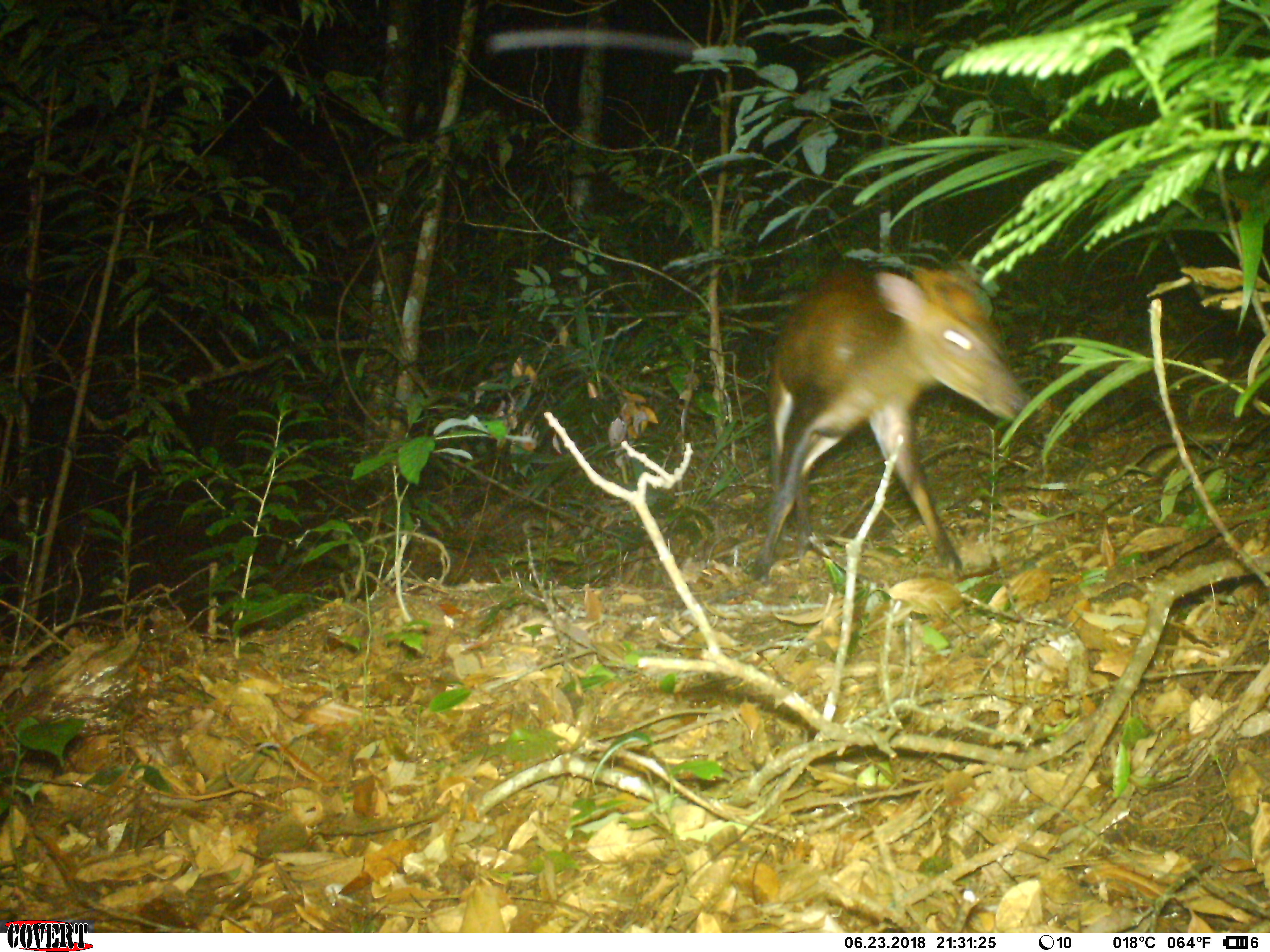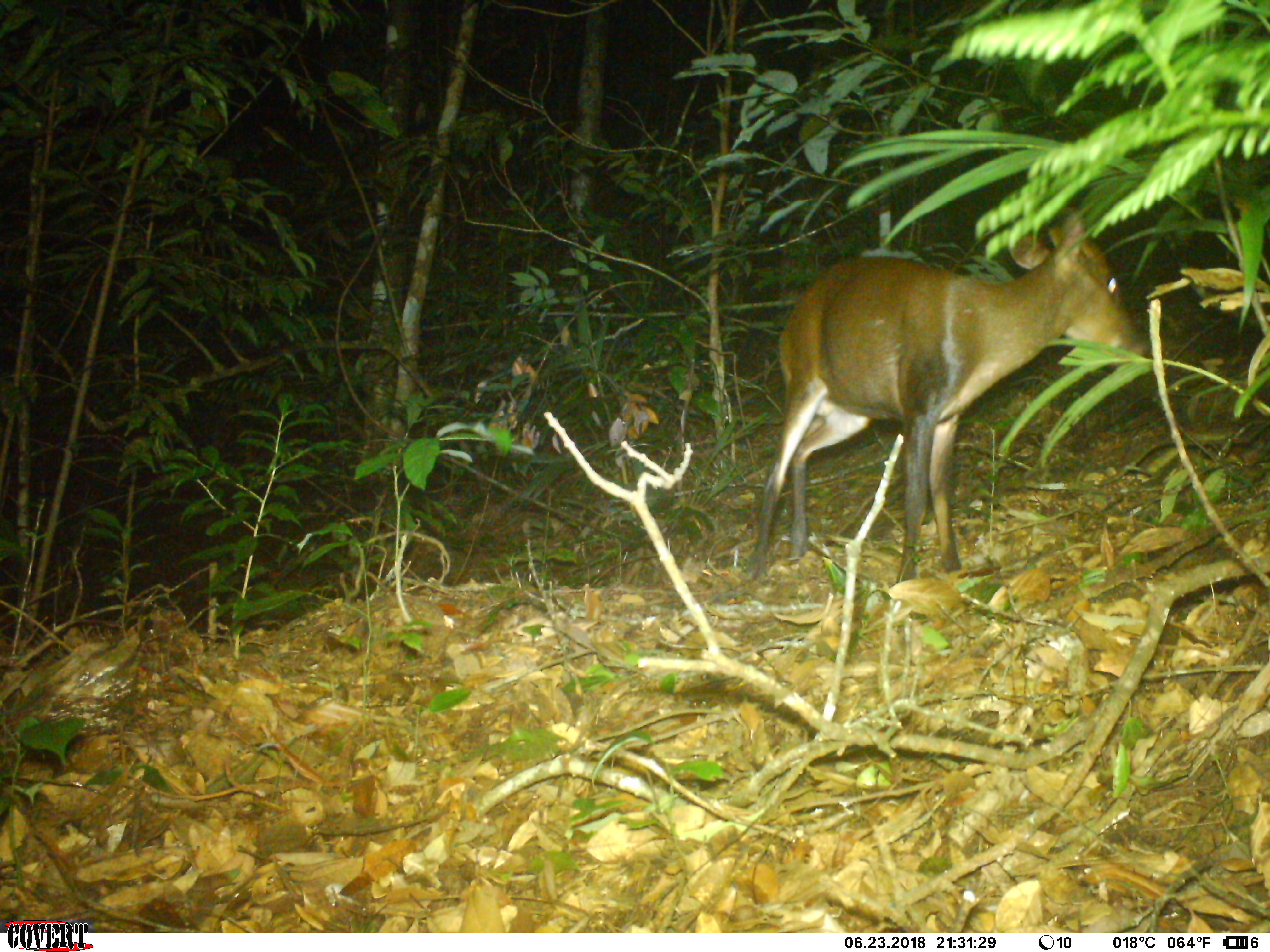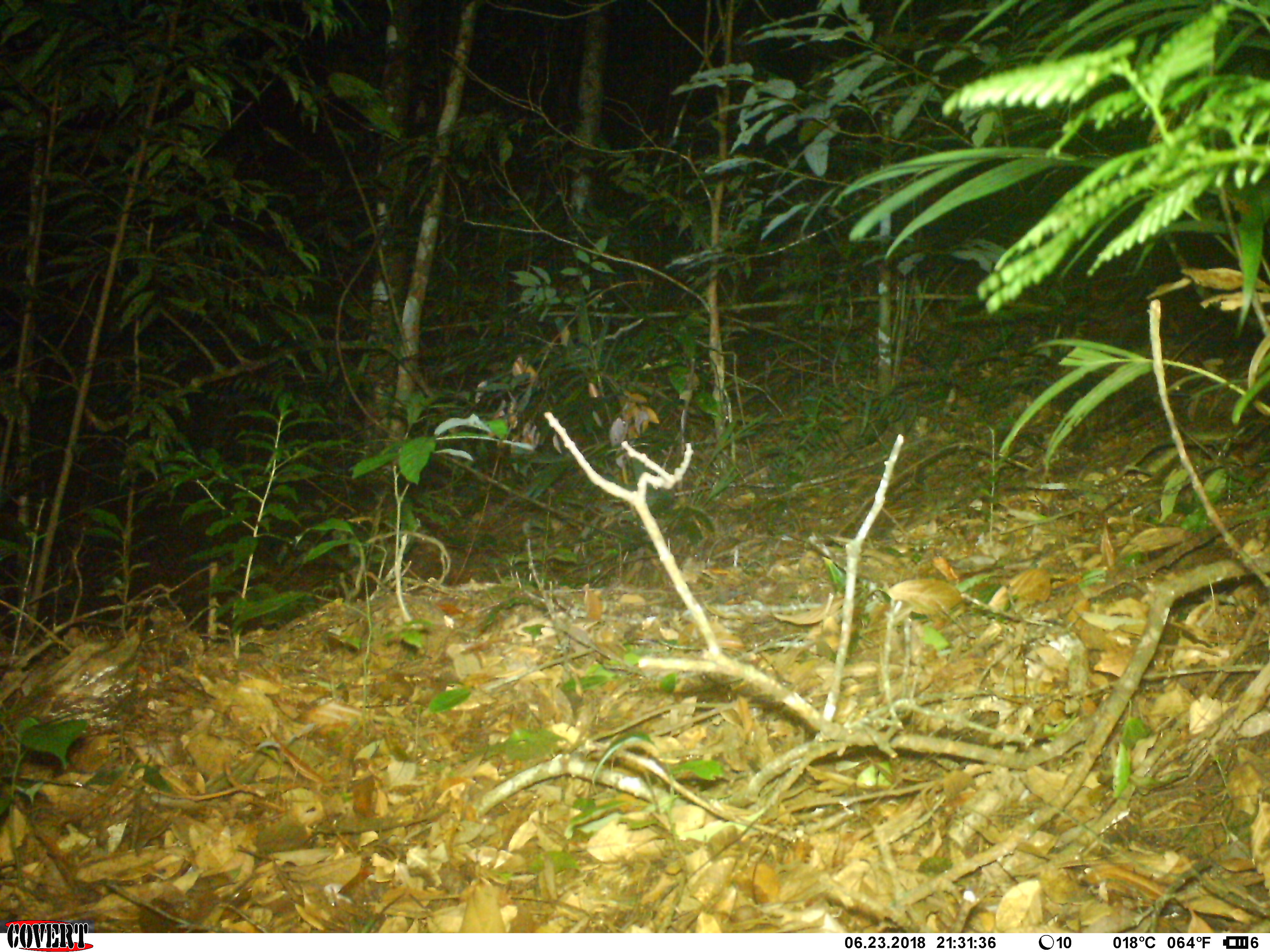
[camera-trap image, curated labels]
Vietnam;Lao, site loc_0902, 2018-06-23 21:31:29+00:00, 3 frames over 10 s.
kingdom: Animalia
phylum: Chordata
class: Mammalia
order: Artiodactyla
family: Cervidae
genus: Muntiacus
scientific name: Muntiacus rooseveltorum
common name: roosevelt's muntjac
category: roosevelts muntjac group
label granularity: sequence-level